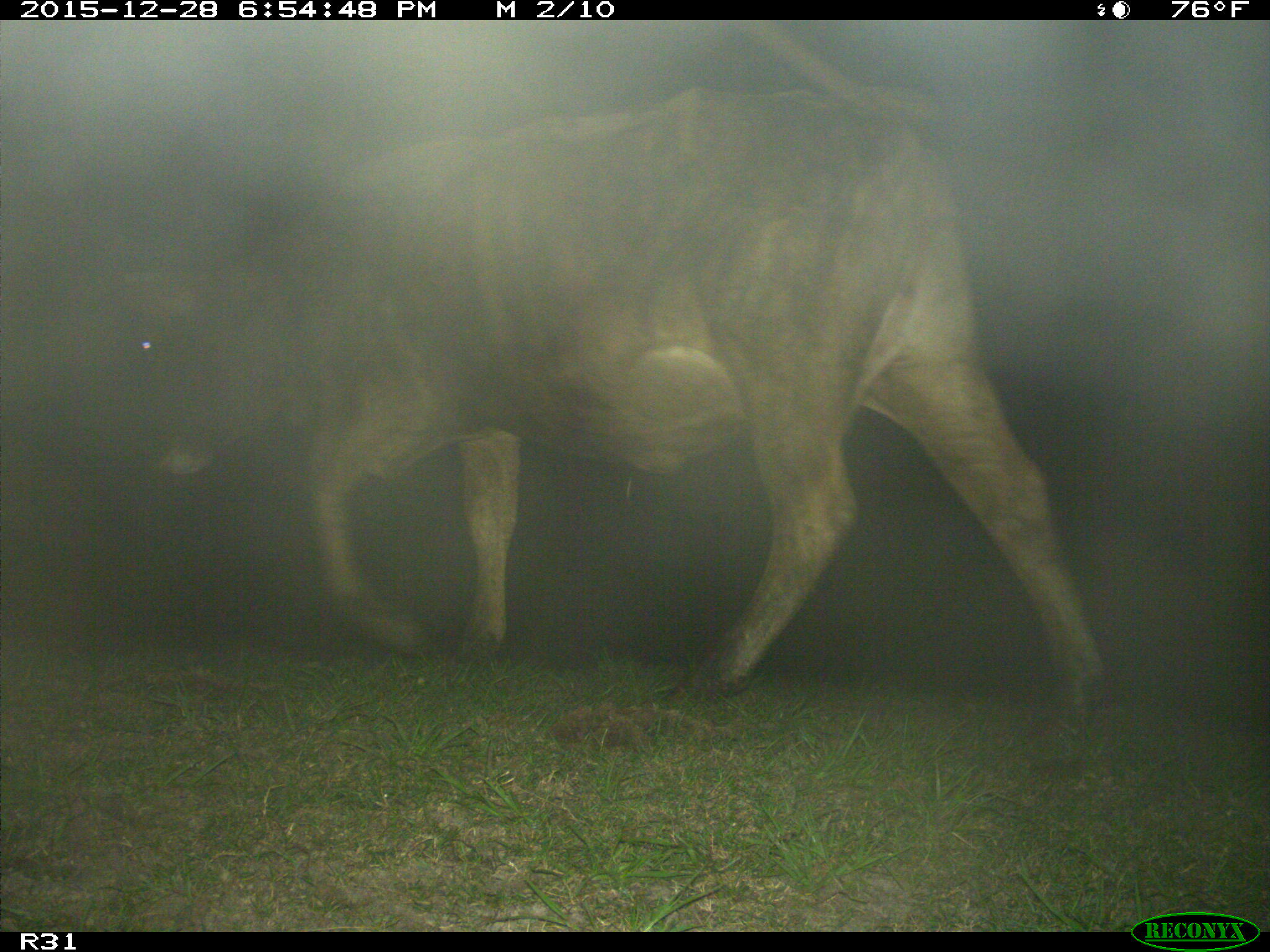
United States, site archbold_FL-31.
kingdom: Animalia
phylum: Chordata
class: Mammalia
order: Artiodactyla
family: Bovidae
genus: Bos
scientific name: Bos taurus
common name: domestic cow